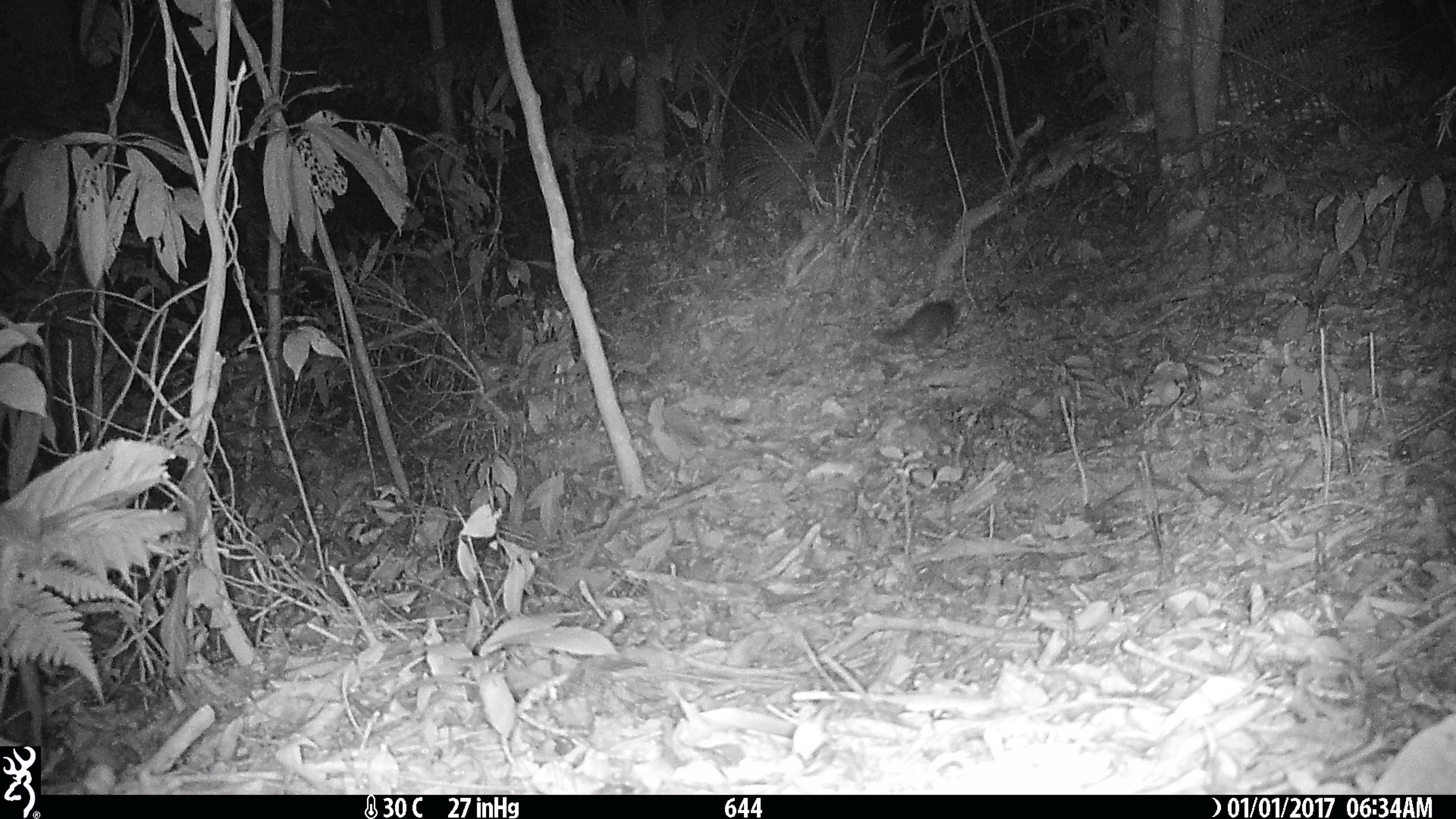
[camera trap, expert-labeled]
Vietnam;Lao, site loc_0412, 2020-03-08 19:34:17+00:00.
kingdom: Animalia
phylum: Chordata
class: Mammalia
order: Carnivora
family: Mustelidae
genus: Melogale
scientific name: Melogale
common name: ferret badger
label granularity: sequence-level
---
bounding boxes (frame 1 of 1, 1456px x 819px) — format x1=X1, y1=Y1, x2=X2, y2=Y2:
ferret badger: x1=872, y1=298, x2=957, y2=356